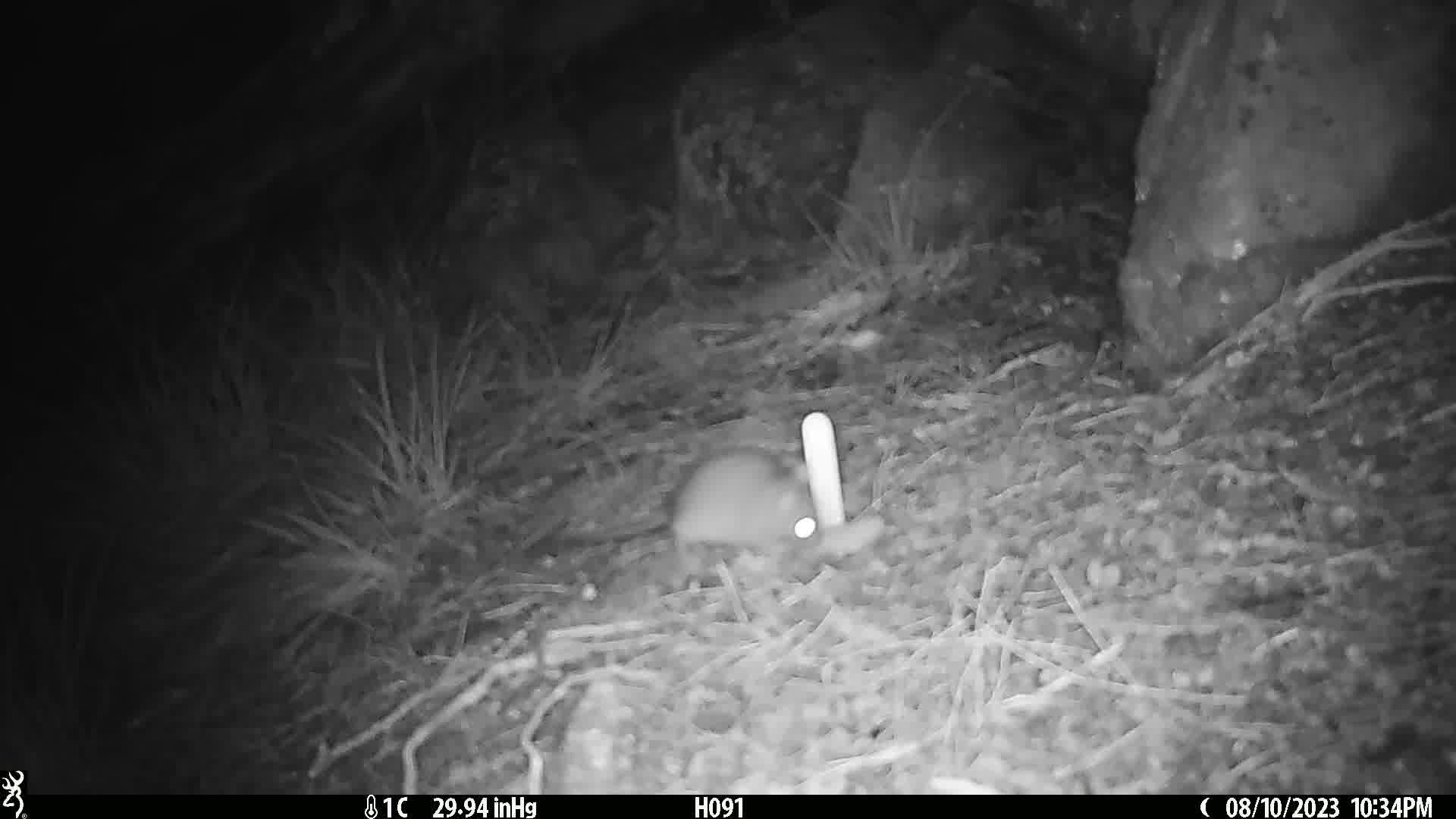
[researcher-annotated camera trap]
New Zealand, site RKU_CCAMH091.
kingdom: Animalia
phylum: Chordata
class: Mammalia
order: Rodentia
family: Muridae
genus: Rattus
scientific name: Rattus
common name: rat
Rat (Rattus).